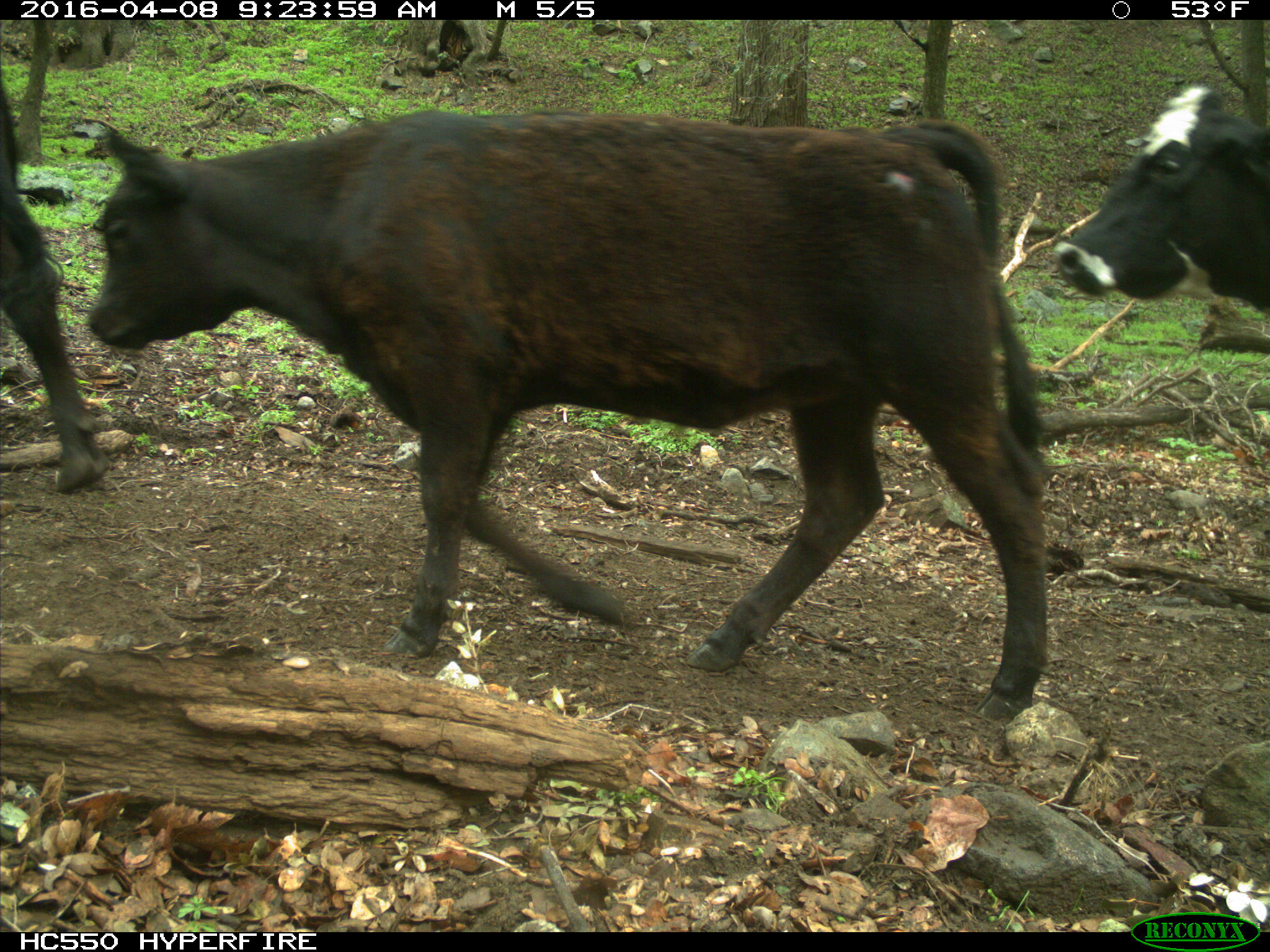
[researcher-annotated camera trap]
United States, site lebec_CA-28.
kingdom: Animalia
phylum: Chordata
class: Mammalia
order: Artiodactyla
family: Bovidae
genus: Bos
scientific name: Bos taurus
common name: domestic cow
Bos taurus (domestic cow).